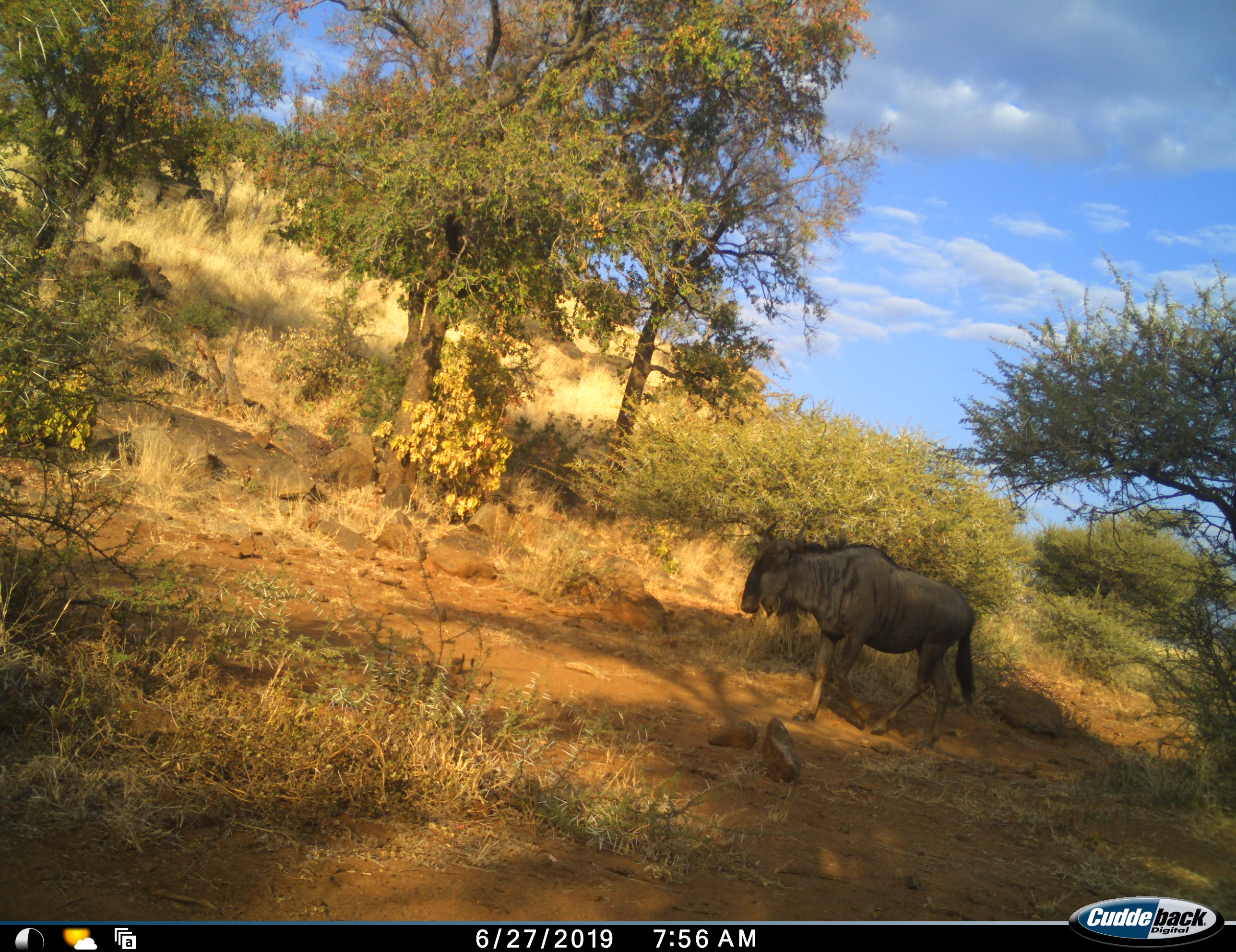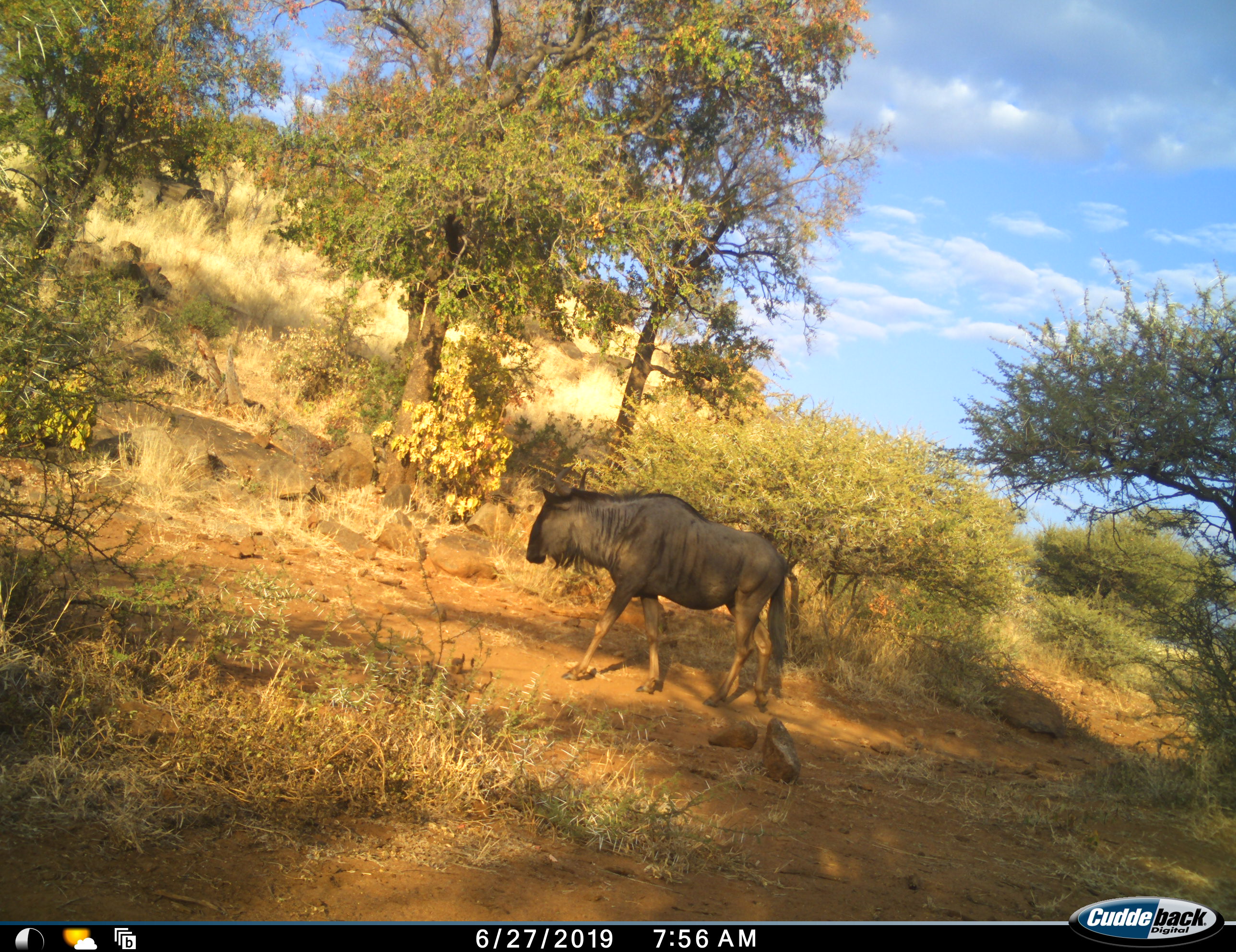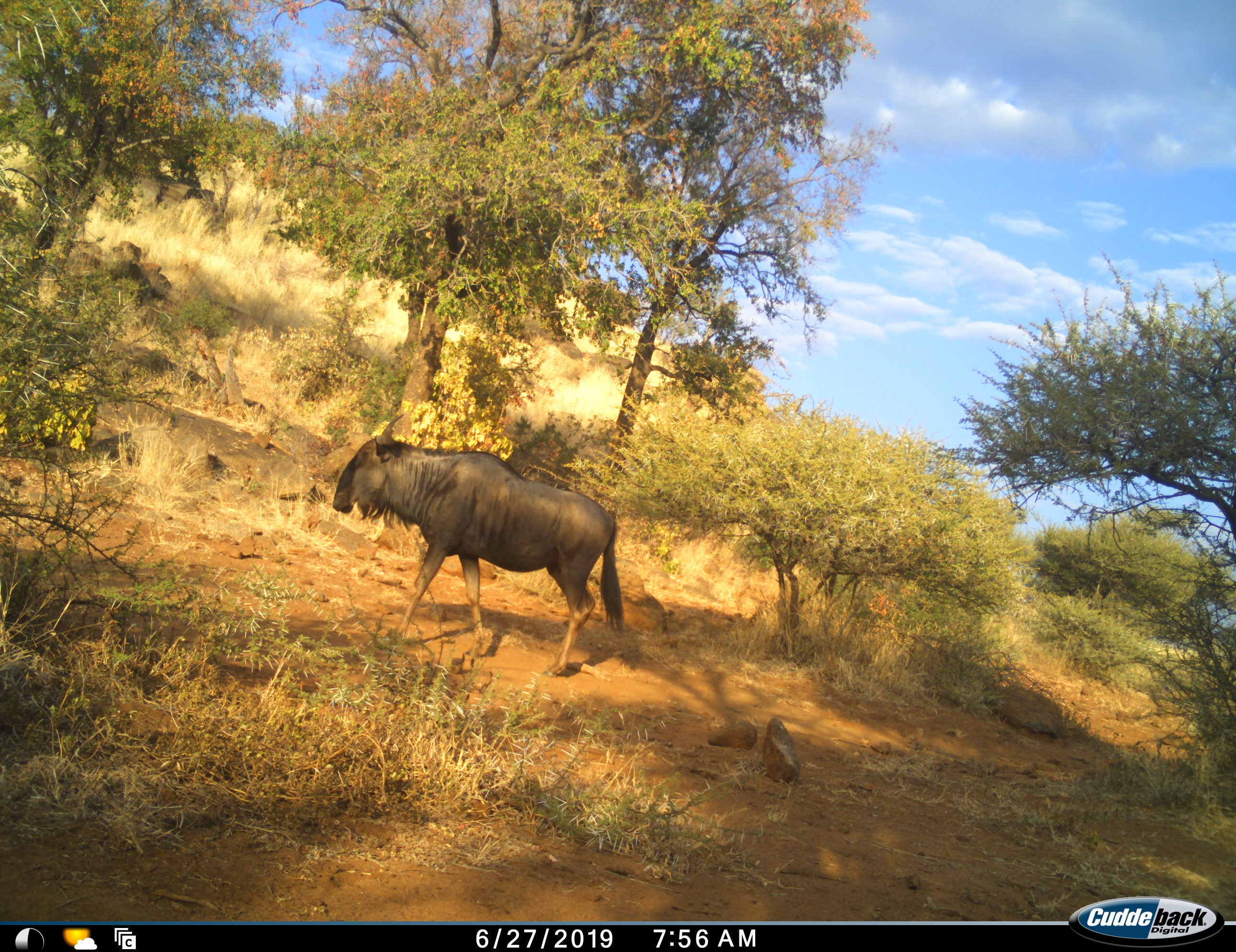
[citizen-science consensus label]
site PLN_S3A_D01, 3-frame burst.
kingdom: Animalia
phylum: Chordata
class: Mammalia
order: Artiodactyla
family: Bovidae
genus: Connochaetes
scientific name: Connochaetes taurinus taurinus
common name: blue wildebeest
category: wildebeestblue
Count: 1.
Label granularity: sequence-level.